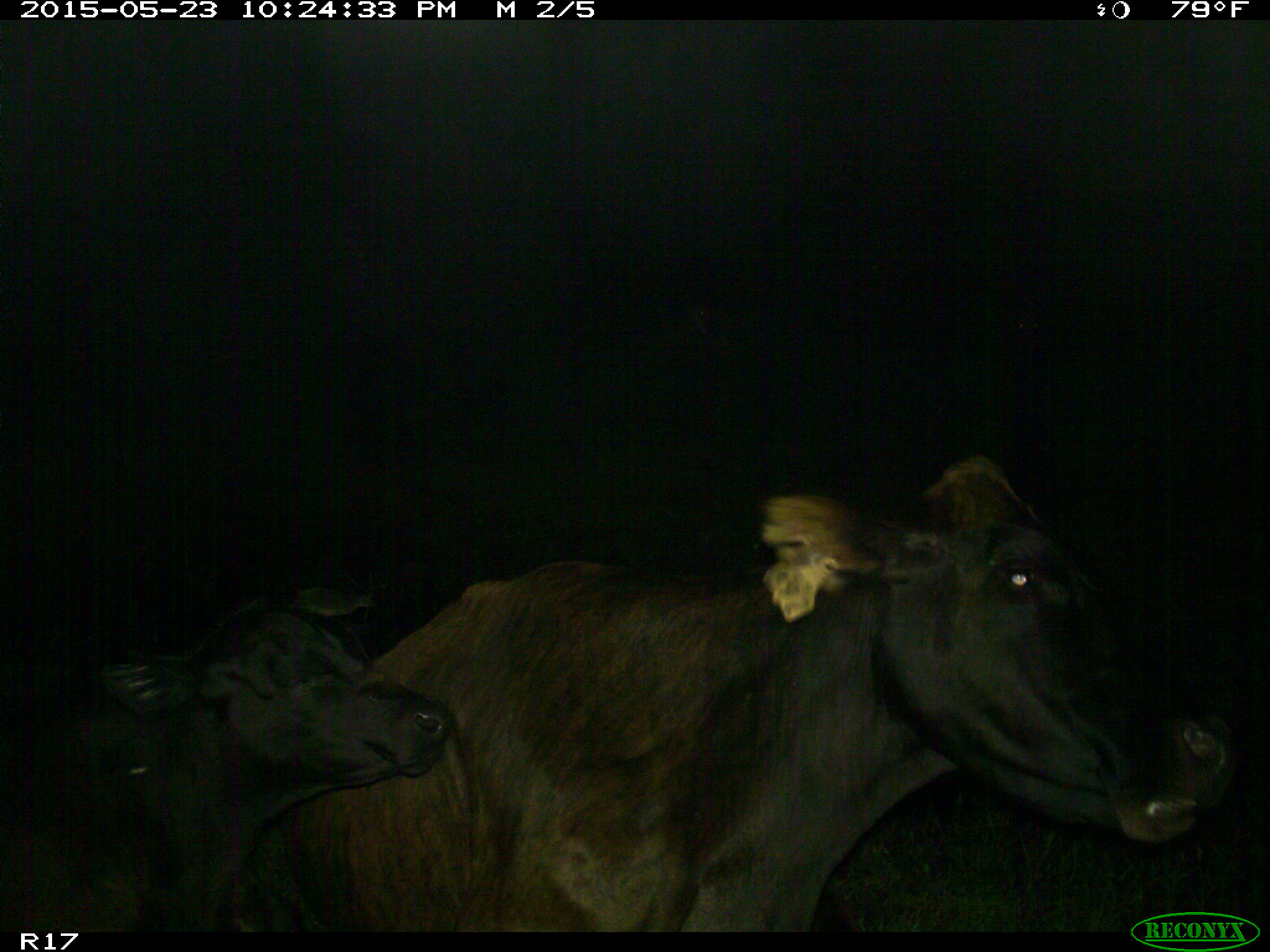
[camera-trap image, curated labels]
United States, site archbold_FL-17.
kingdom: Animalia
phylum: Chordata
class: Mammalia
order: Artiodactyla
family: Bovidae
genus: Bos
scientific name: Bos taurus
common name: domestic cow